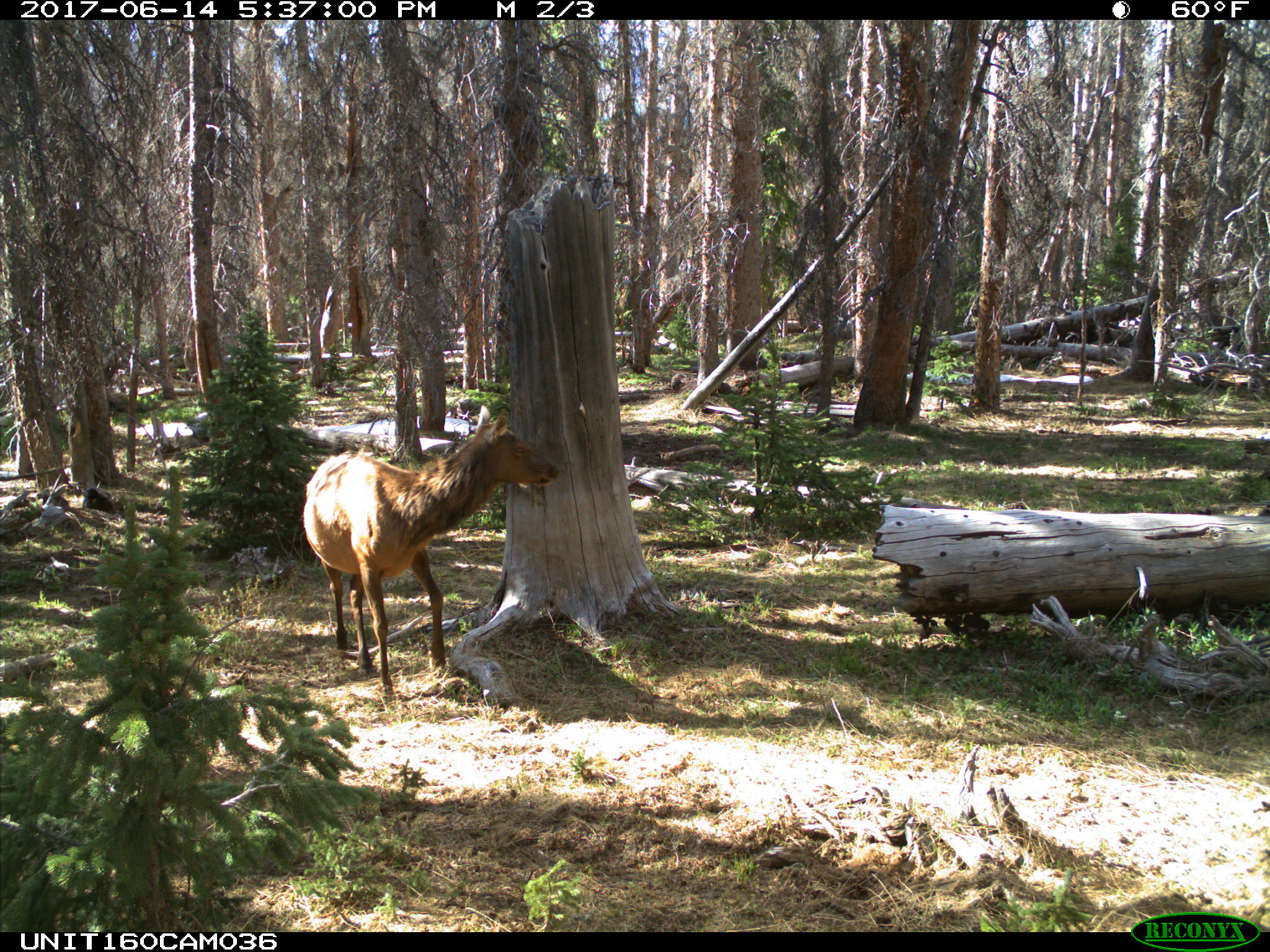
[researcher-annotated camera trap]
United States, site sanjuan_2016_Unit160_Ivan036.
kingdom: Animalia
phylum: Chordata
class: Mammalia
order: Artiodactyla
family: Cervidae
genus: Cervus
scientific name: Cervus elaphus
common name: red deer